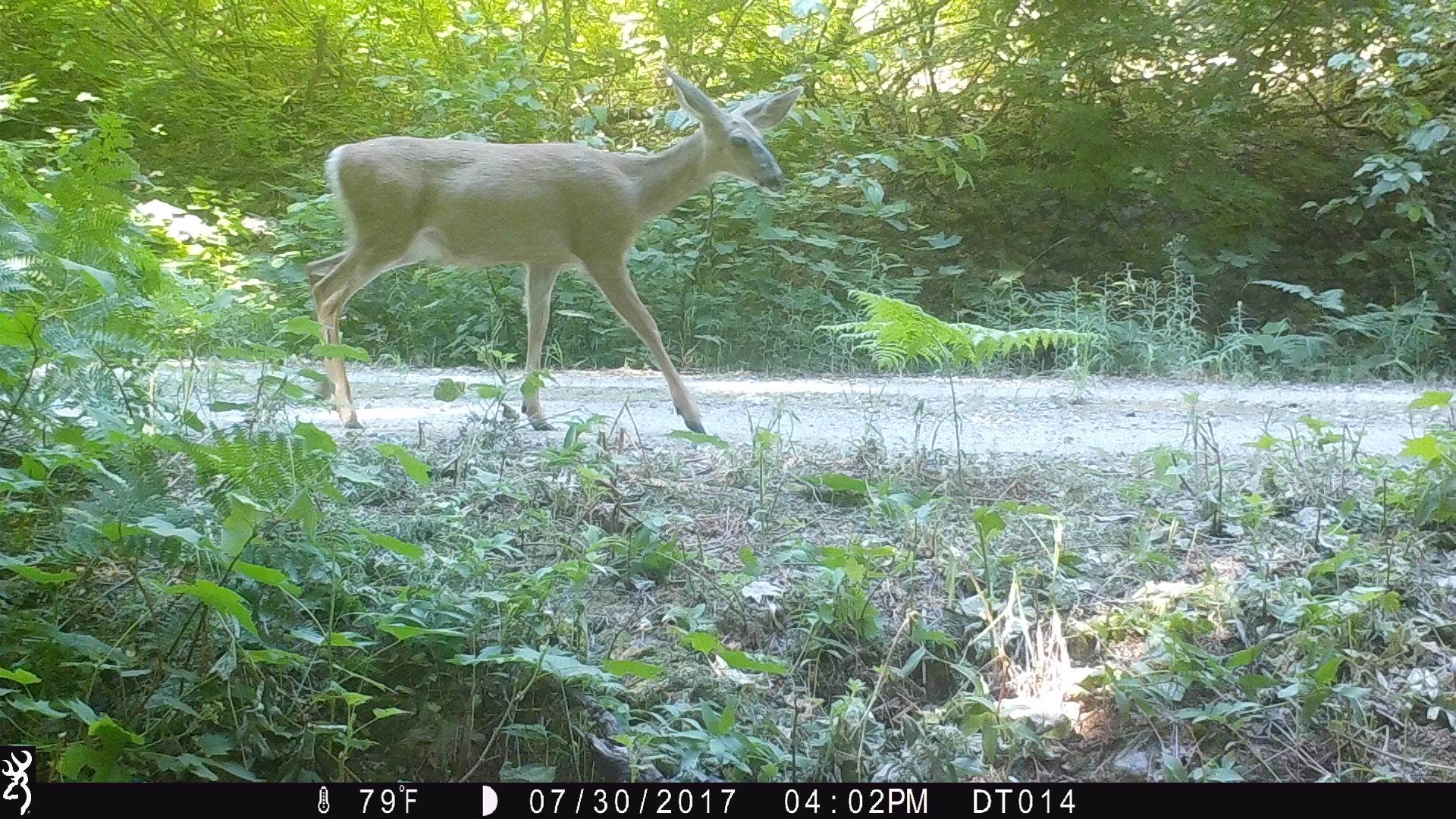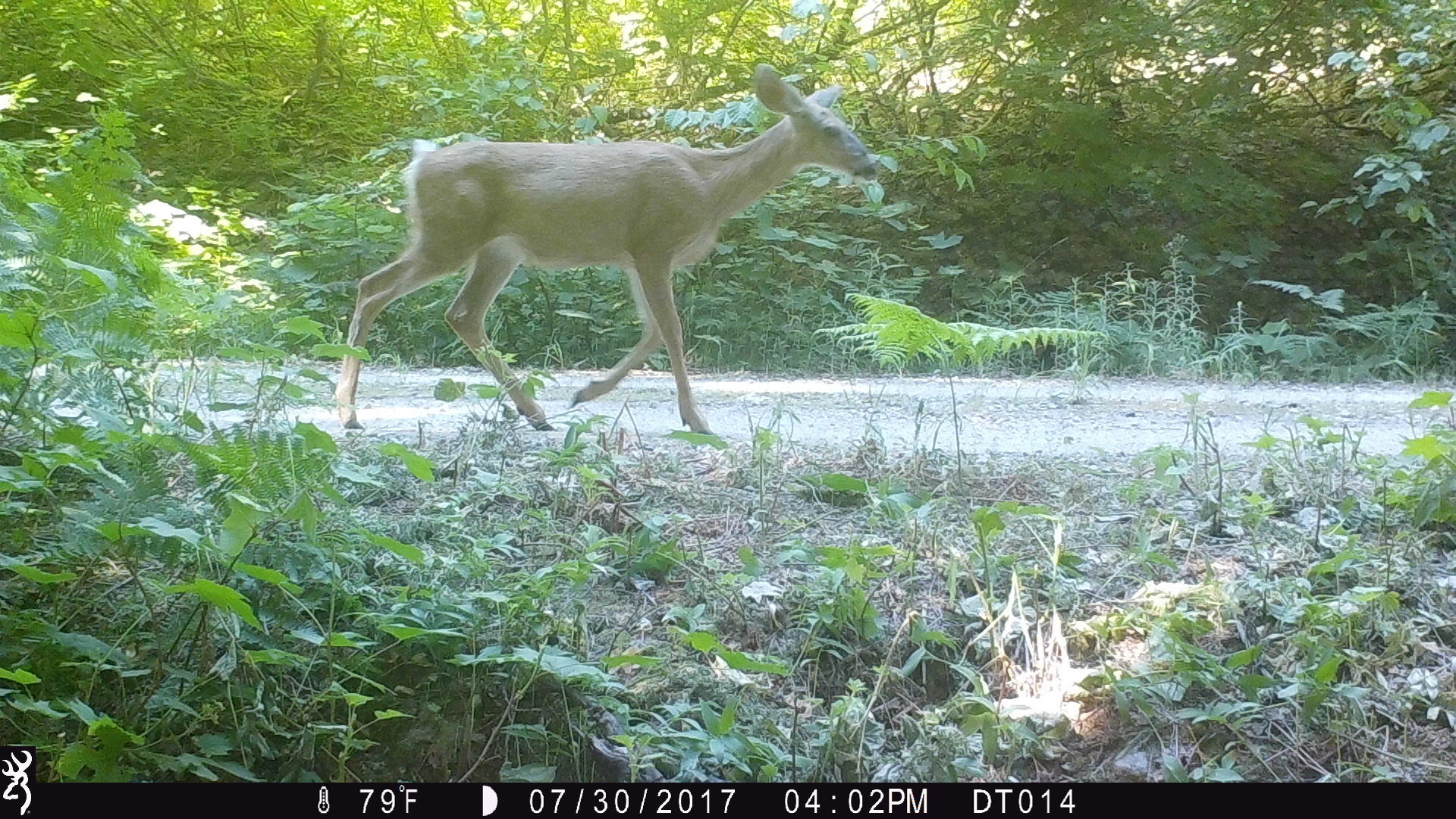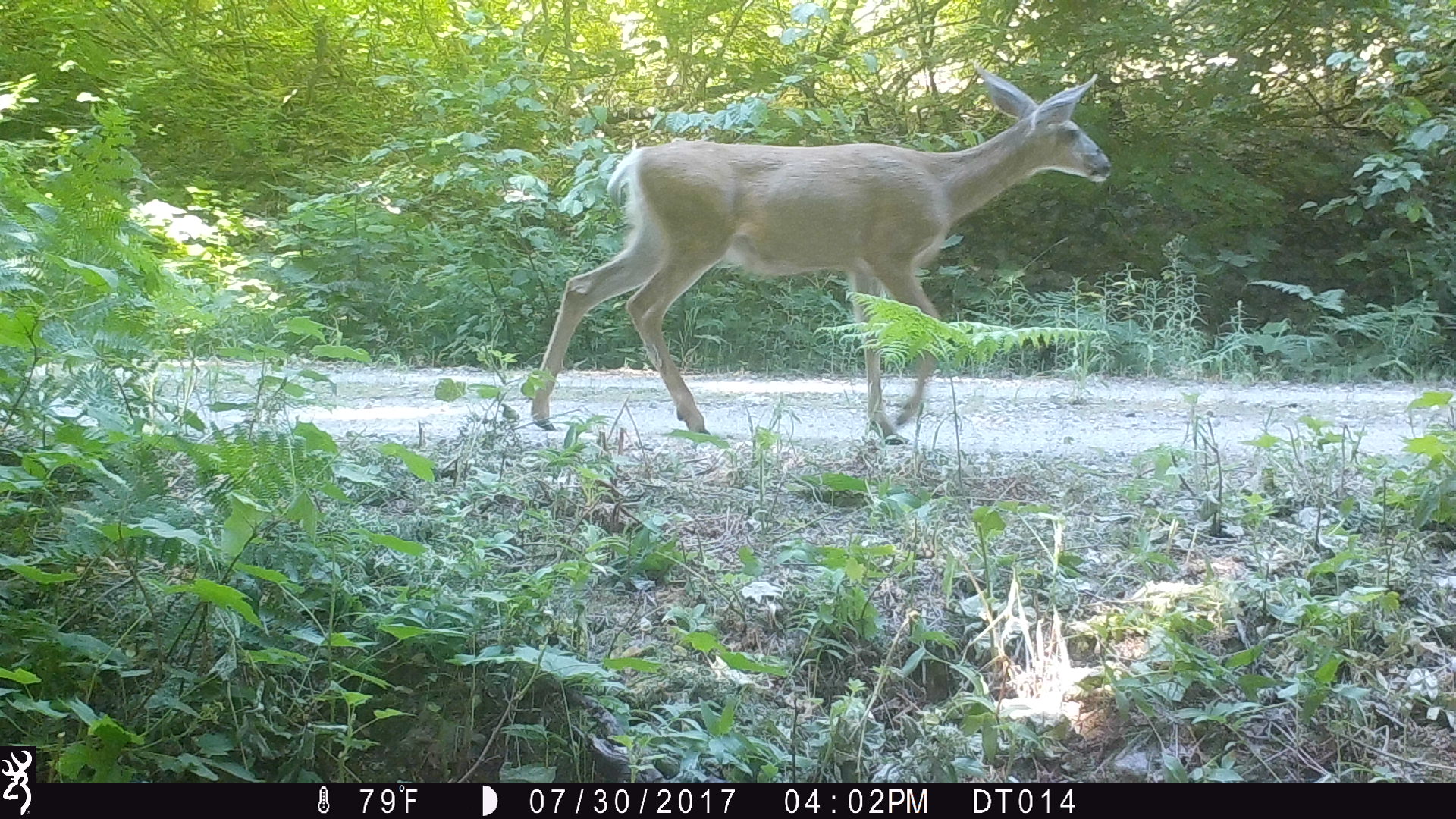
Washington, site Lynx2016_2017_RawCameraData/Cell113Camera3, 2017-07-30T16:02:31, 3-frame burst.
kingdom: Animalia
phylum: Chordata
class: Mammalia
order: Artiodactyla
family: Cervidae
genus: Odocoileus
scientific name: Odocoileus hemionus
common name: mule deer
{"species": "Odocoileus hemionus (mule deer)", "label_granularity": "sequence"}